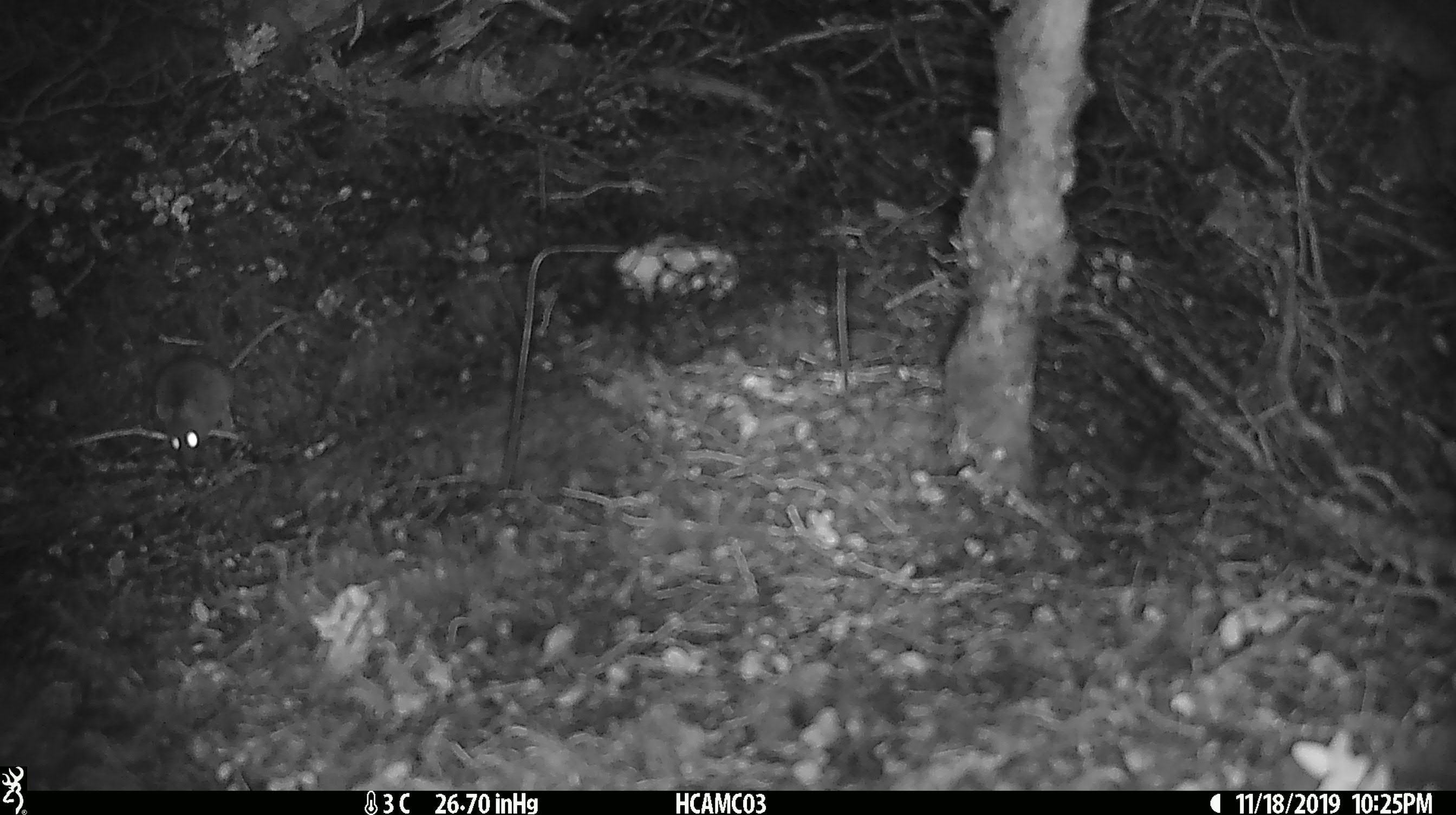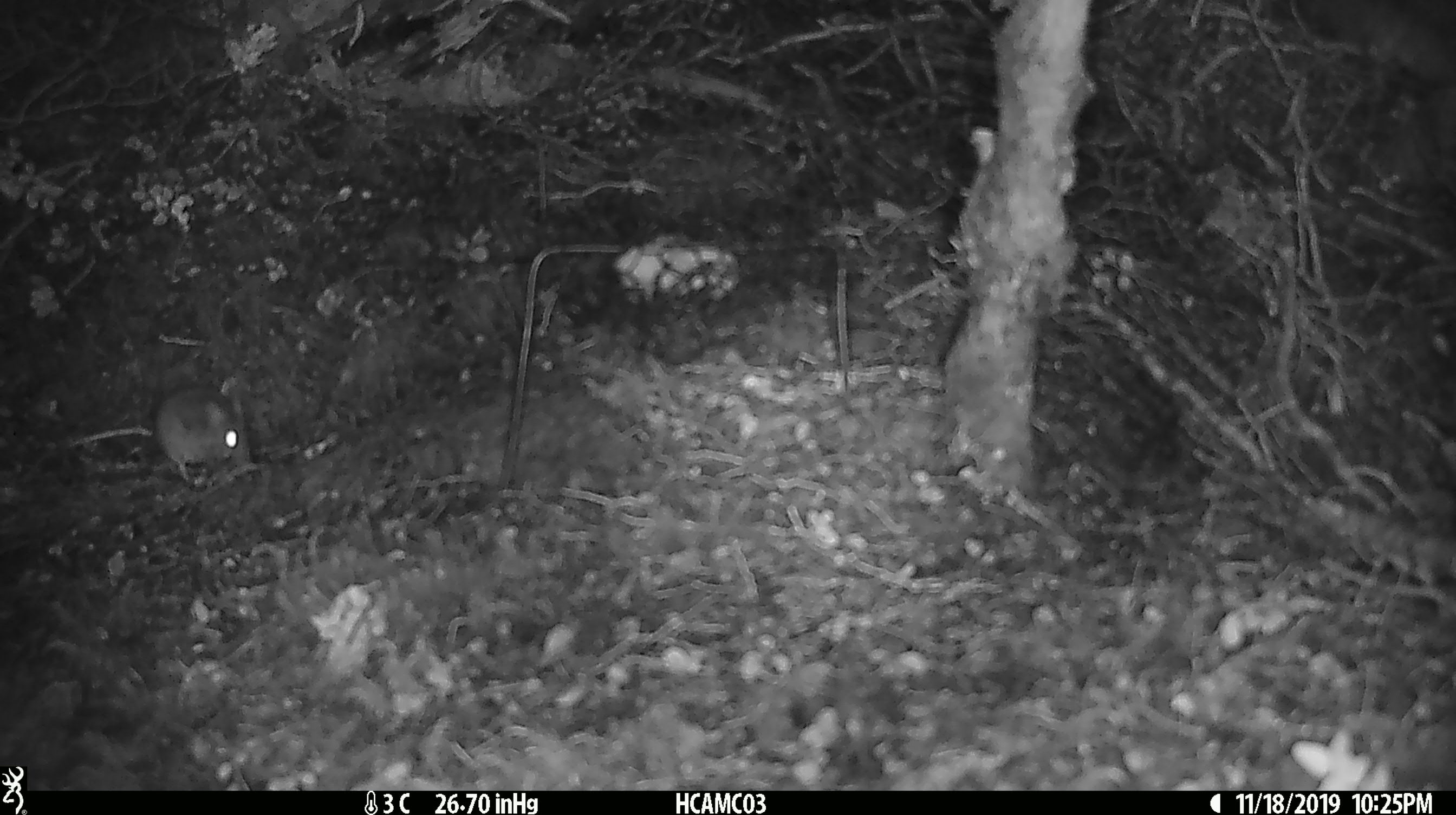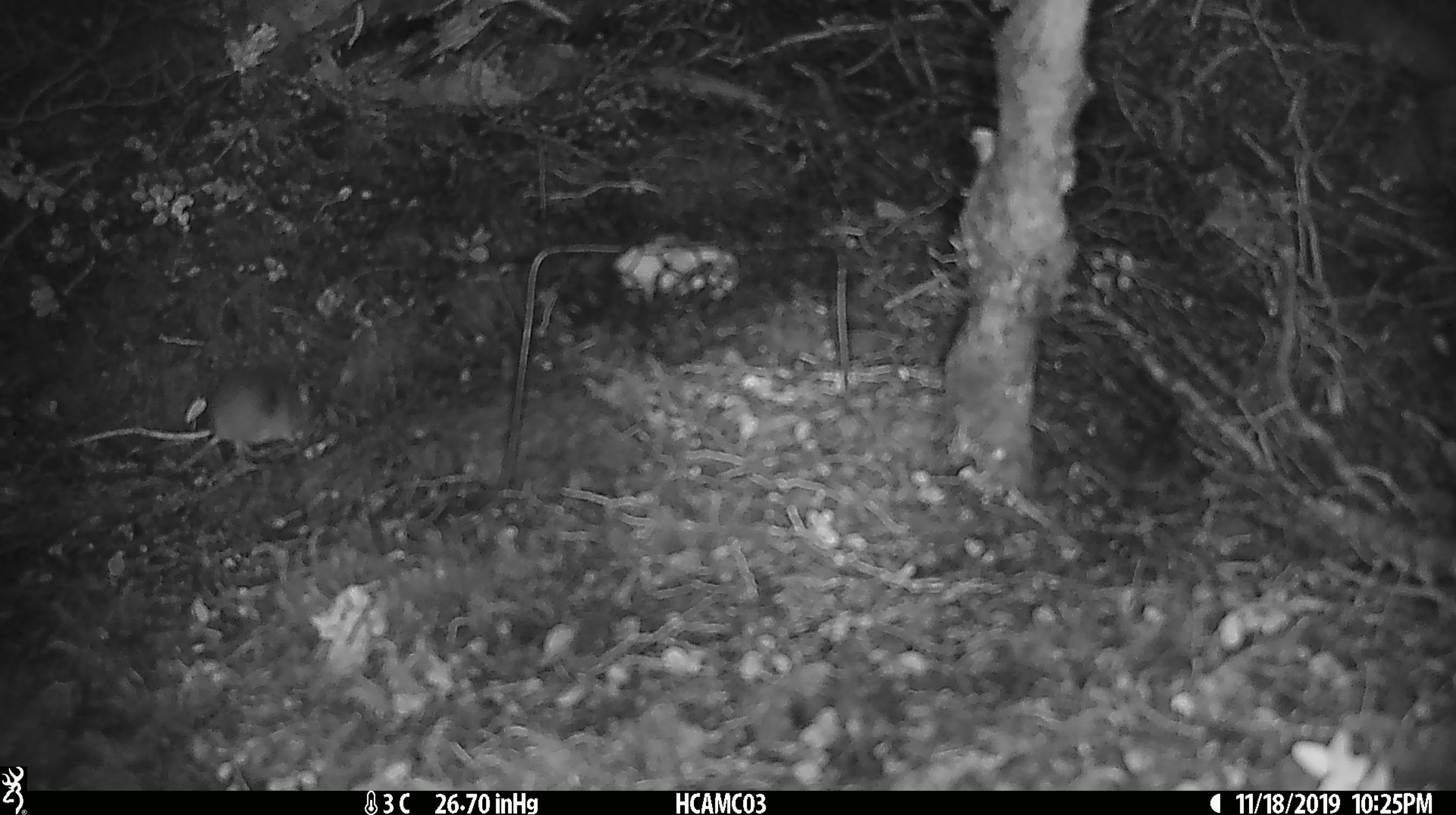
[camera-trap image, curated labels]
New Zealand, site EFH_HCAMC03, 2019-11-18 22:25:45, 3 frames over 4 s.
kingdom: Animalia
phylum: Chordata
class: Mammalia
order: Rodentia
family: Muridae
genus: Mus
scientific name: Mus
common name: mouse